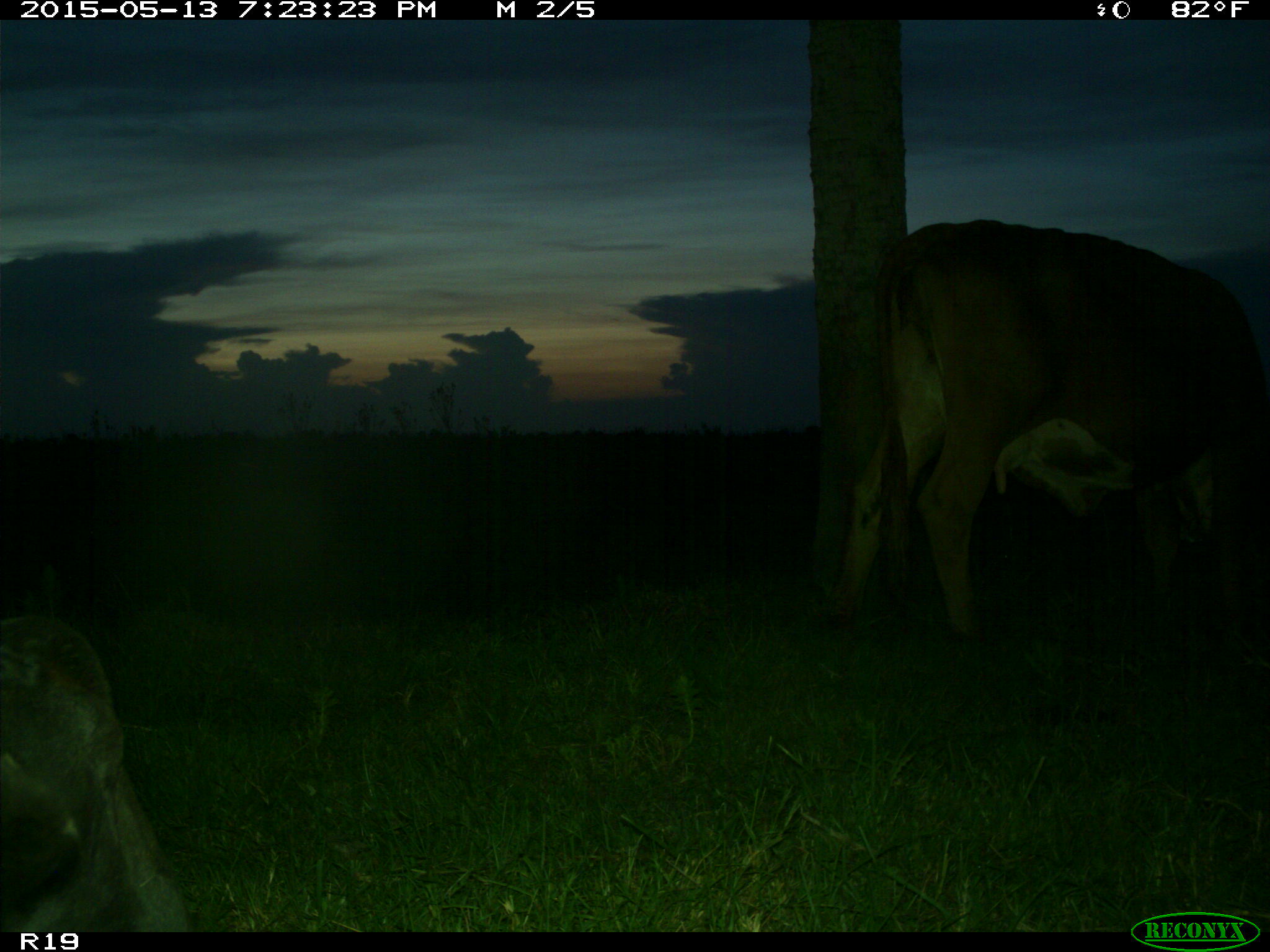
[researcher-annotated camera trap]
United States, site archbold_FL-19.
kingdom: Animalia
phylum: Chordata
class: Mammalia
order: Artiodactyla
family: Bovidae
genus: Bos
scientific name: Bos taurus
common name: domestic cow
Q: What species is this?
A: Bos taurus (domestic cow).